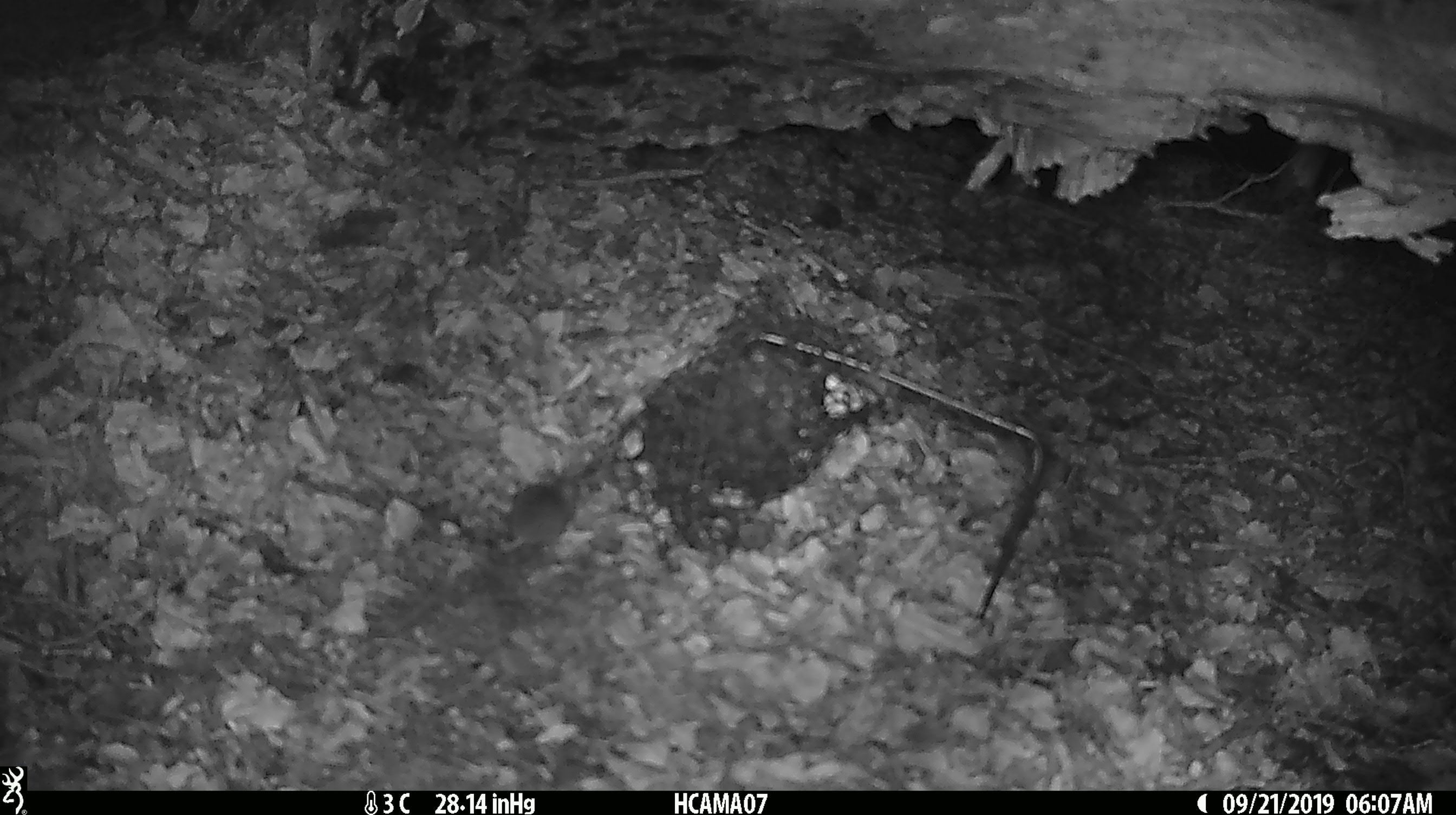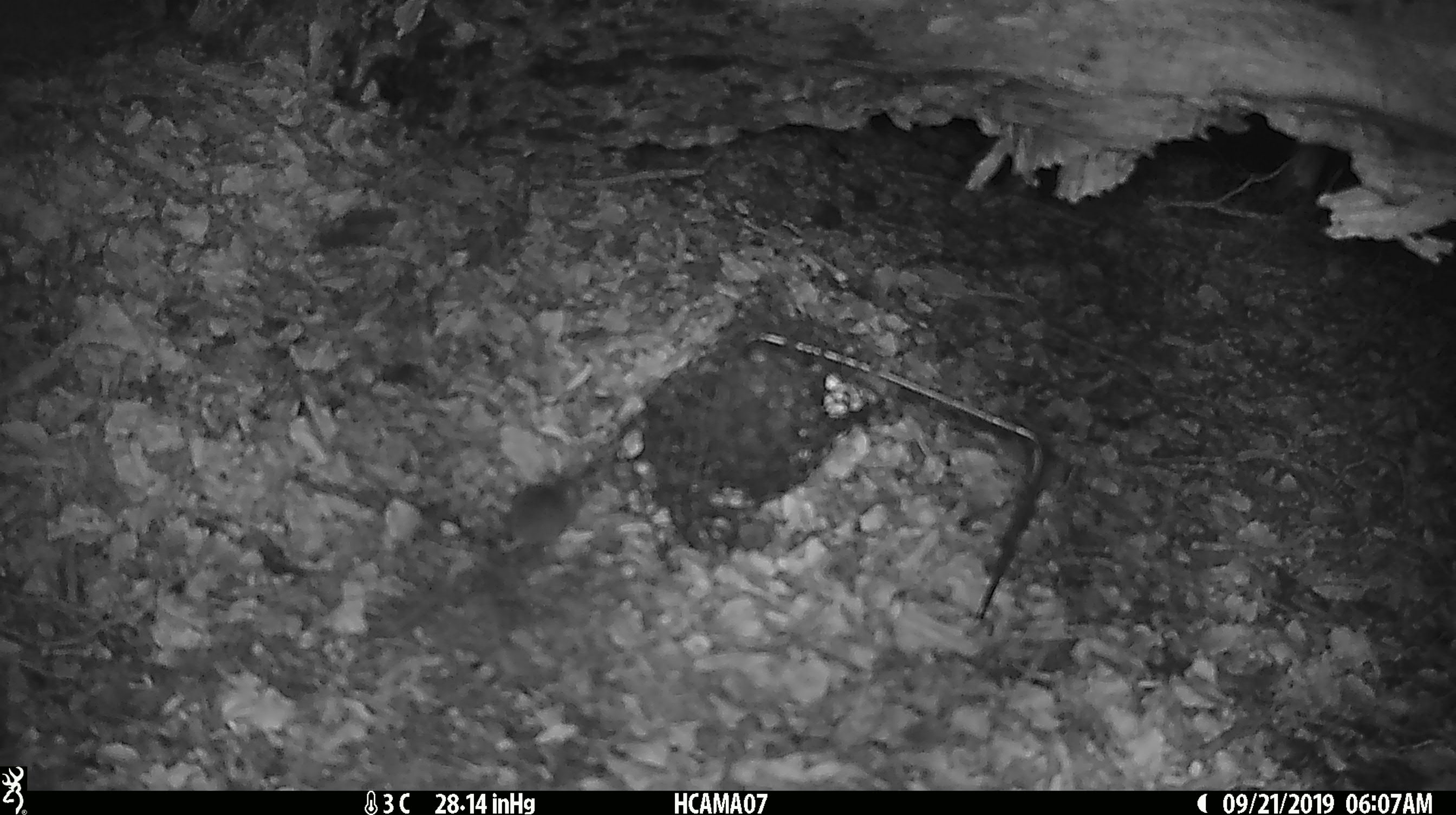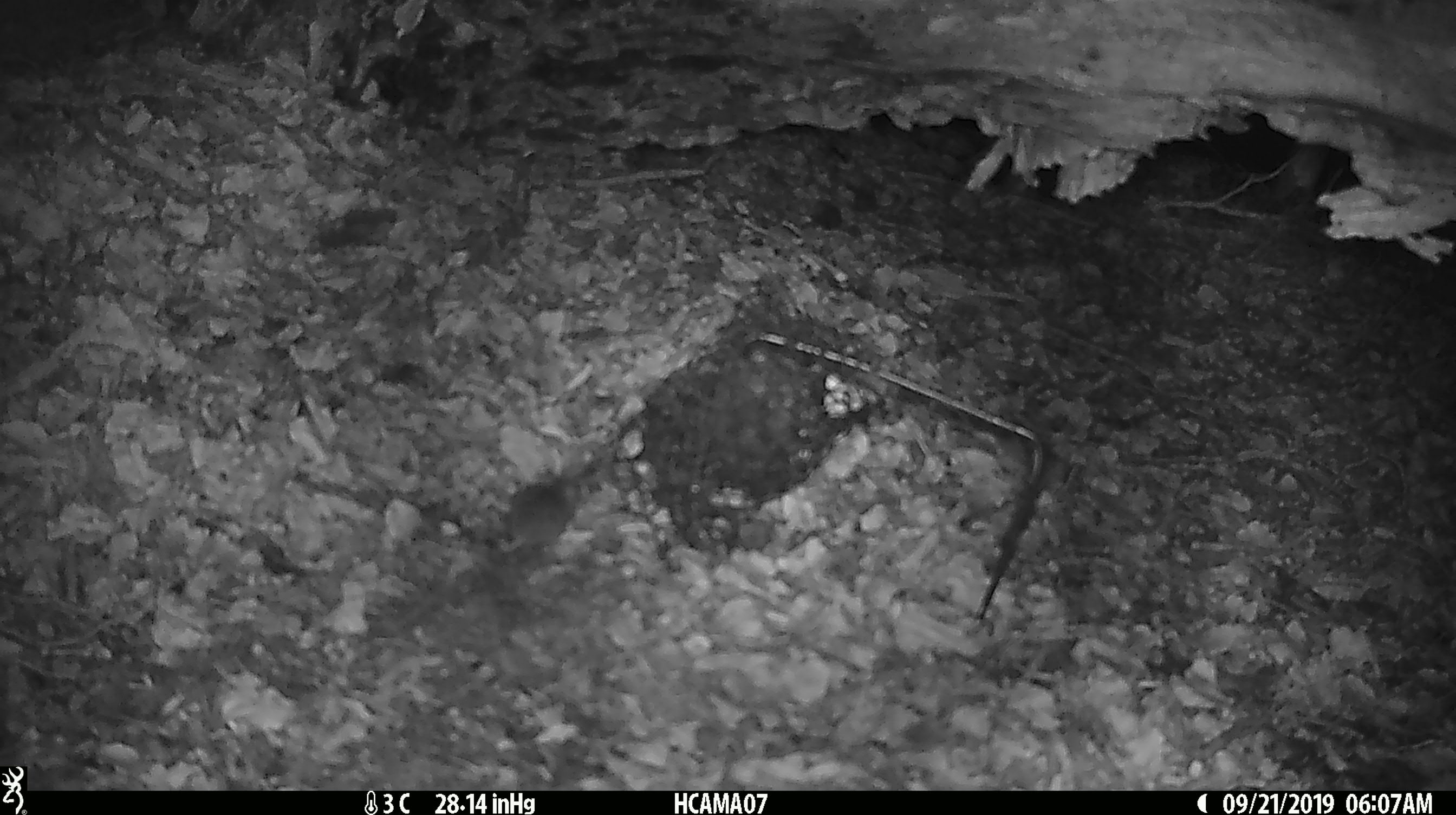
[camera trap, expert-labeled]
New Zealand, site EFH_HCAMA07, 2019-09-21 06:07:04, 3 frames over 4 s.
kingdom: Animalia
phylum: Chordata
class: Mammalia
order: Rodentia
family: Muridae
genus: Mus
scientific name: Mus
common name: mouse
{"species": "mouse (Mus)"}